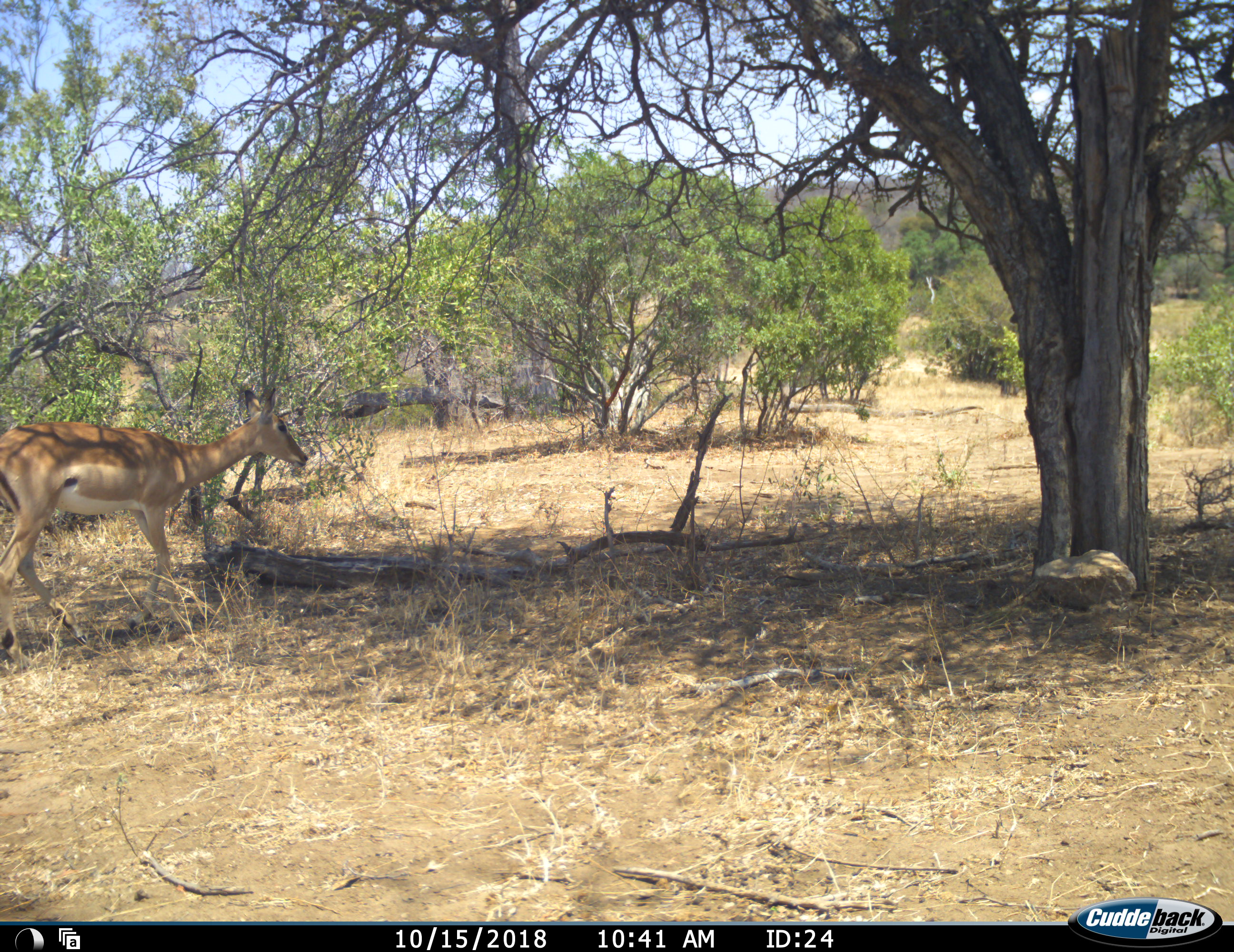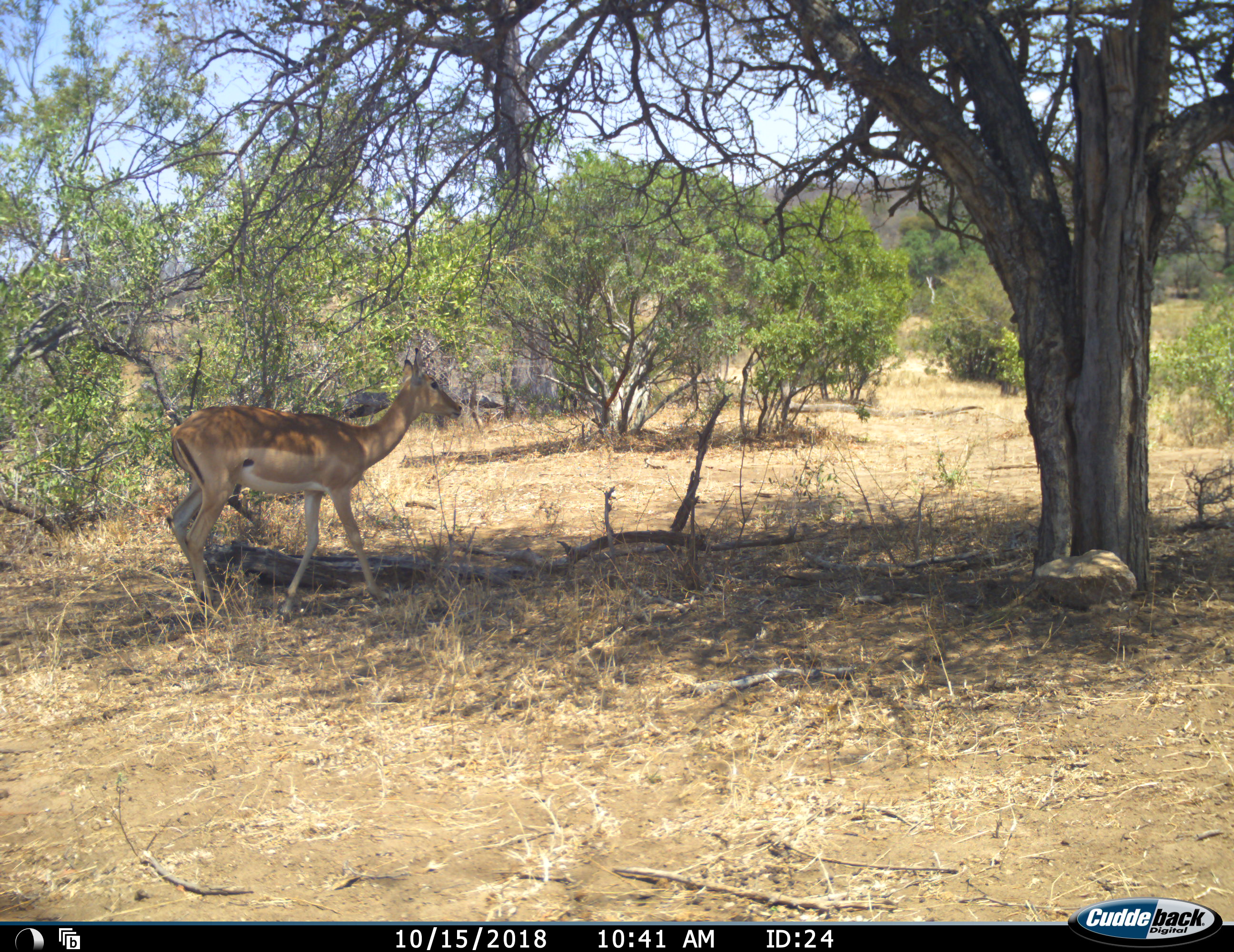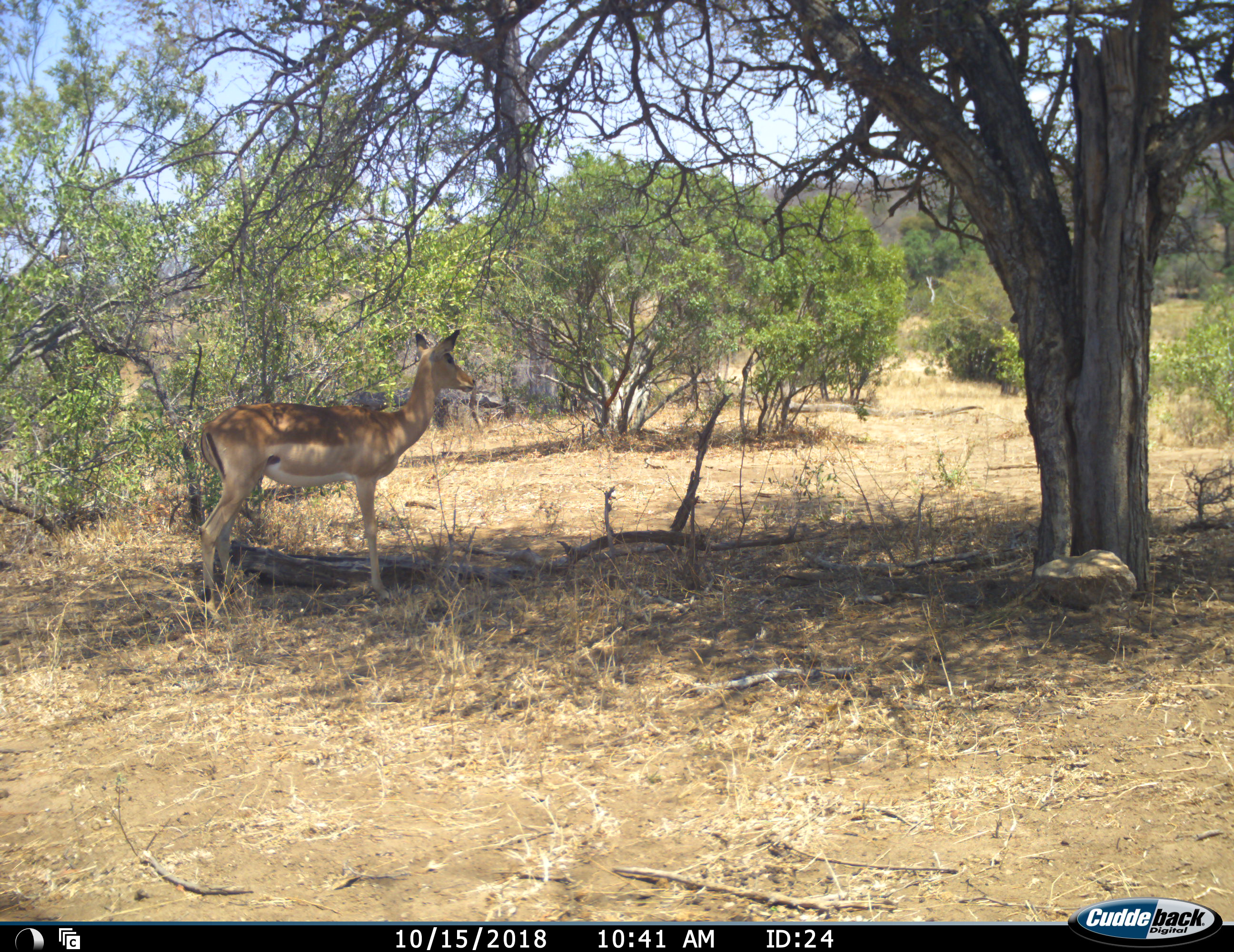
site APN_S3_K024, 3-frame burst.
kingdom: Animalia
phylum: Chordata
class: Mammalia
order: Artiodactyla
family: Bovidae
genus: Aepyceros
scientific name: Aepyceros melampus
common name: impala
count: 1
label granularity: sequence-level